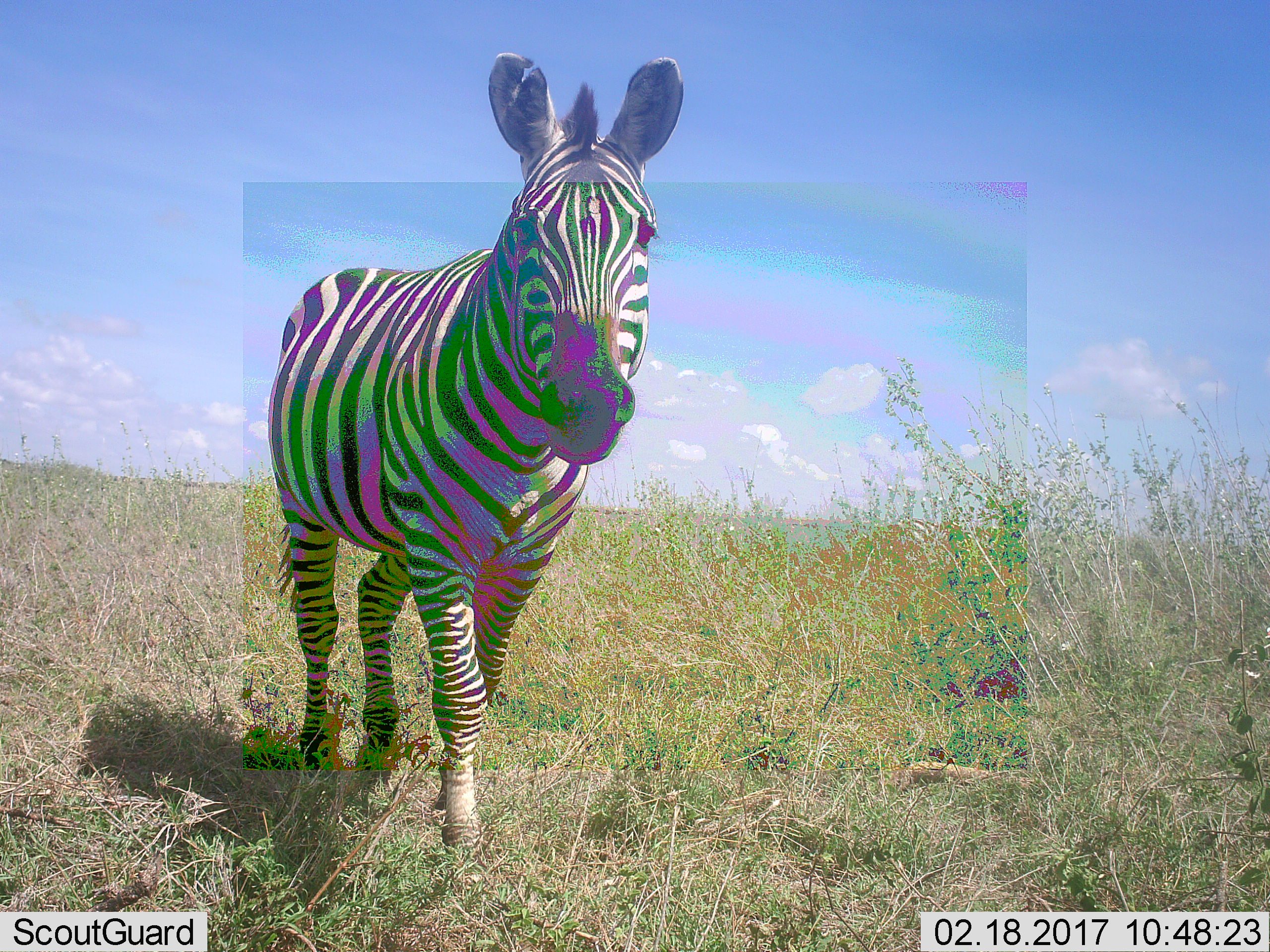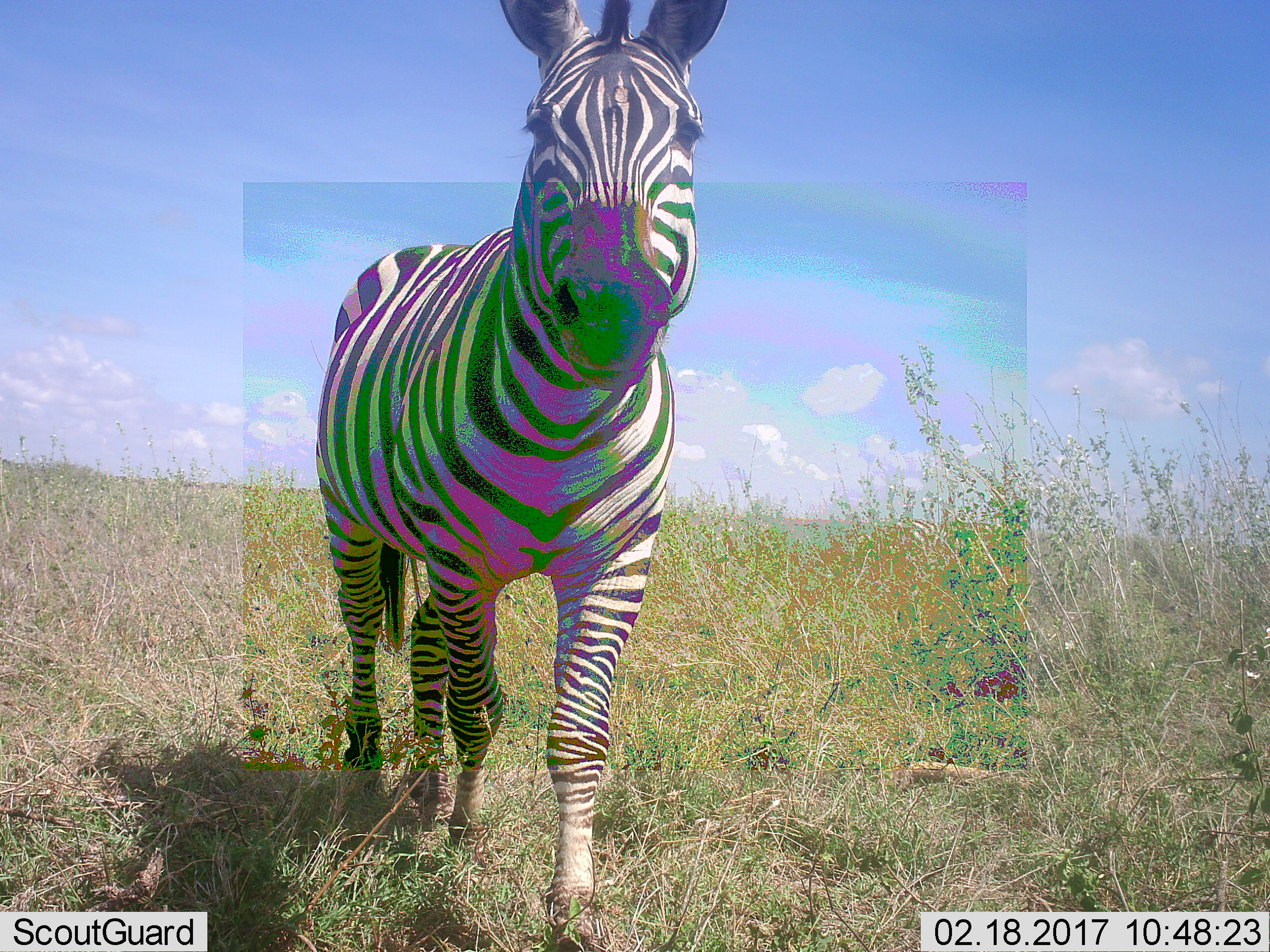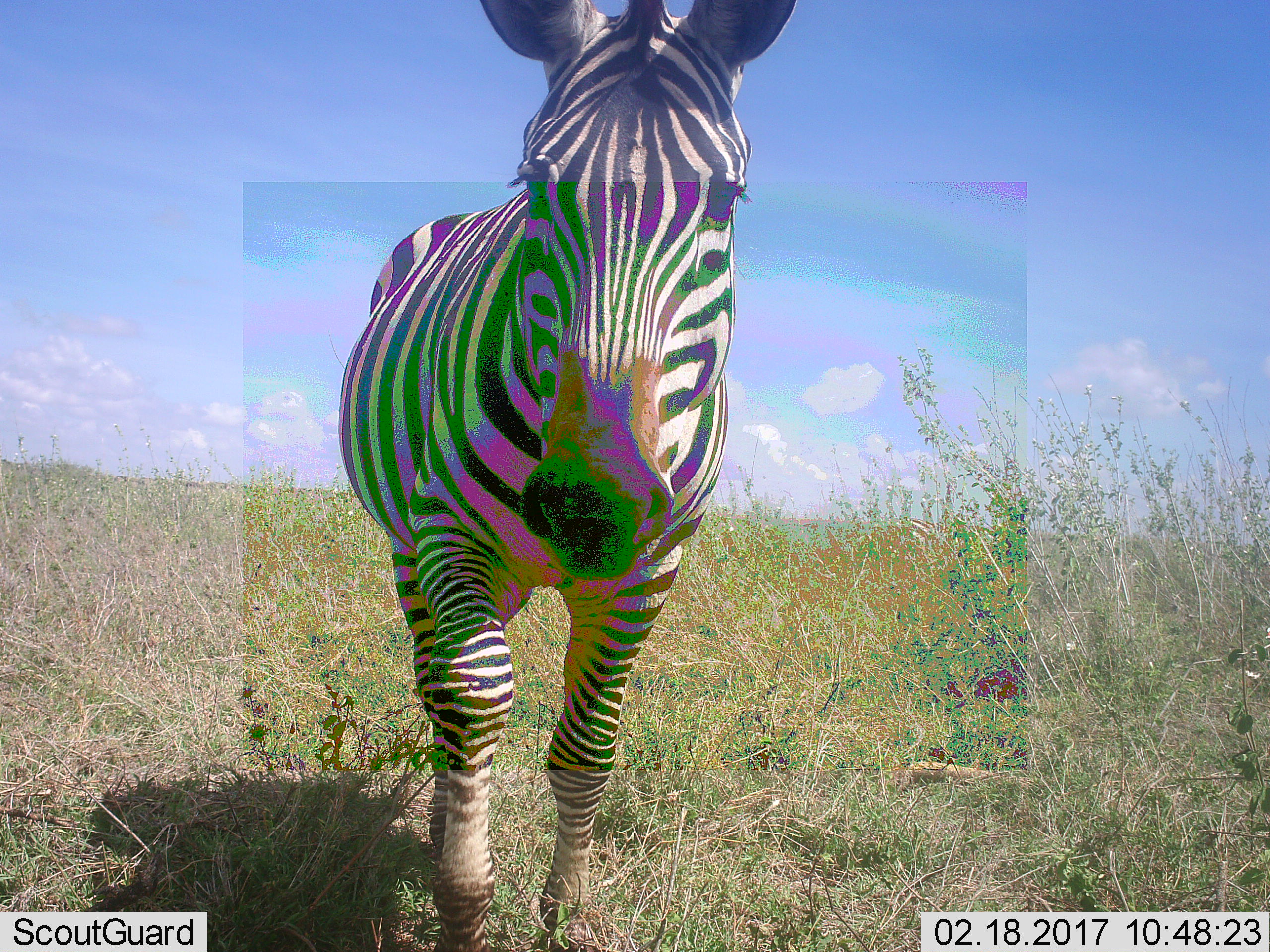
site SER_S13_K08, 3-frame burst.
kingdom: Animalia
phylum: Chordata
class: Mammalia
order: Perissodactyla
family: Equidae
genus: Equus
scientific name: Equus quagga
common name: plains zebra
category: zebraplains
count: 1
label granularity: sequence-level